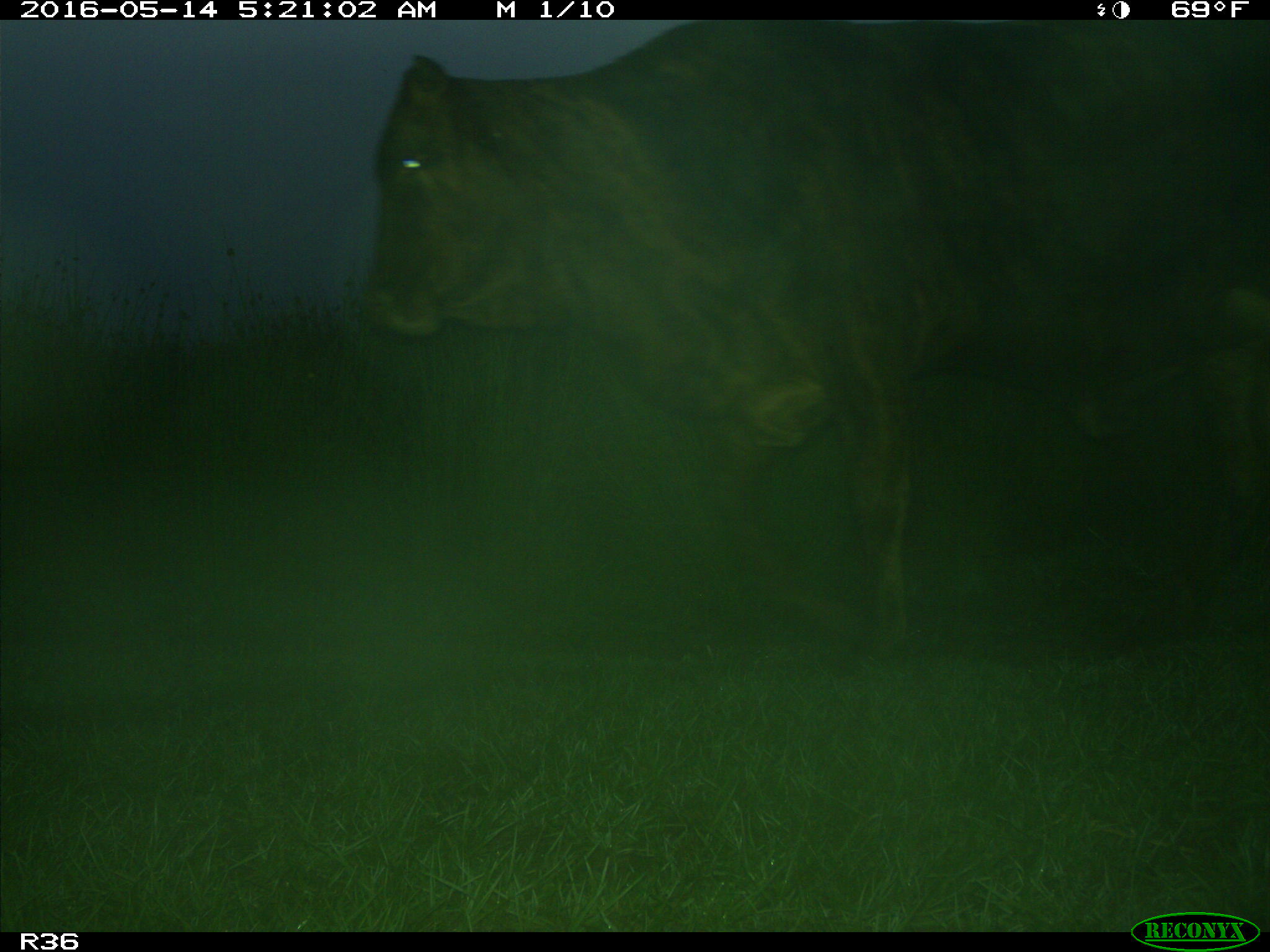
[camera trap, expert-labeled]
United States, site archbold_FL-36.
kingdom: Animalia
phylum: Chordata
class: Mammalia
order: Artiodactyla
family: Bovidae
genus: Bos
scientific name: Bos taurus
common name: domestic cow